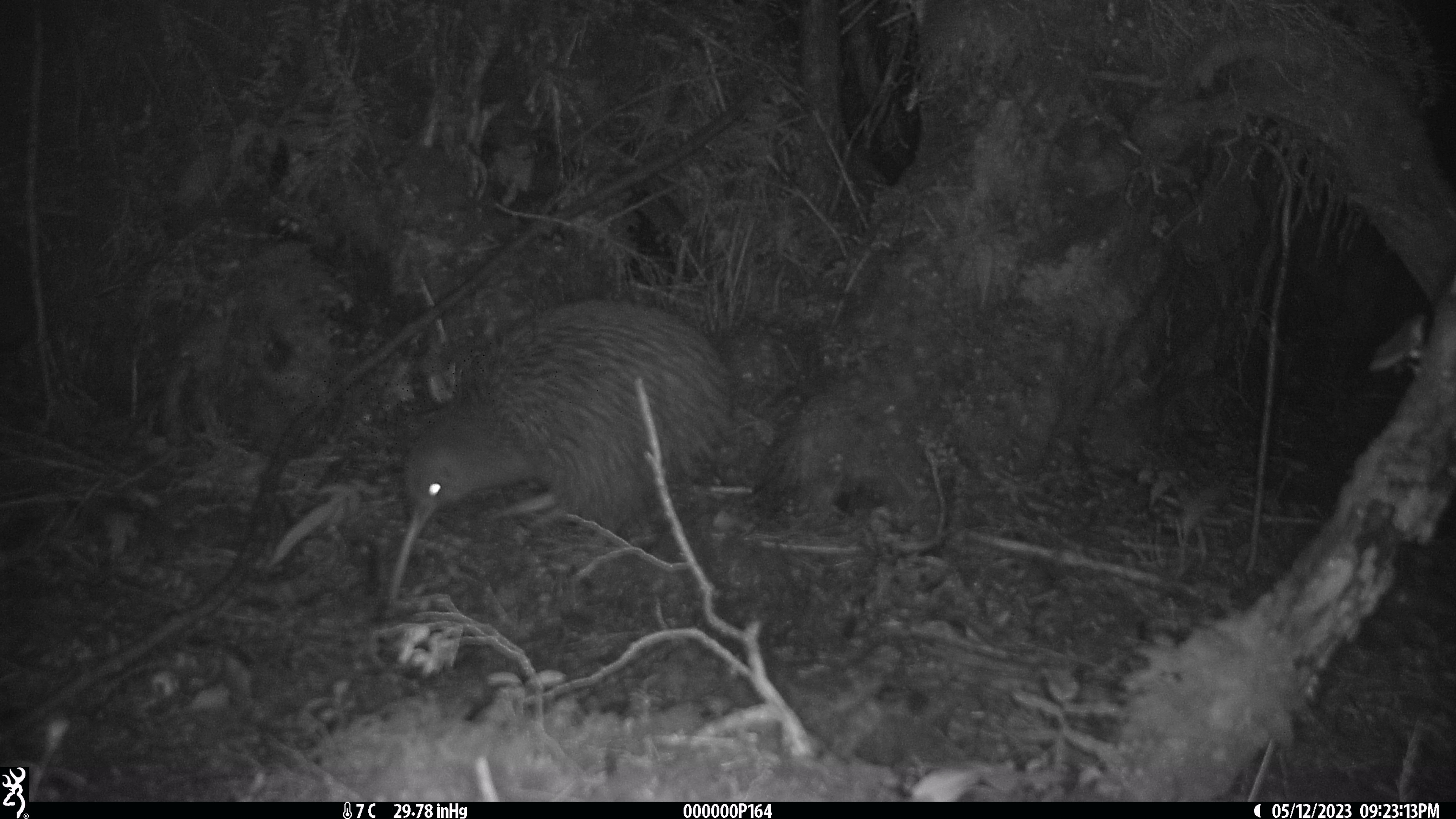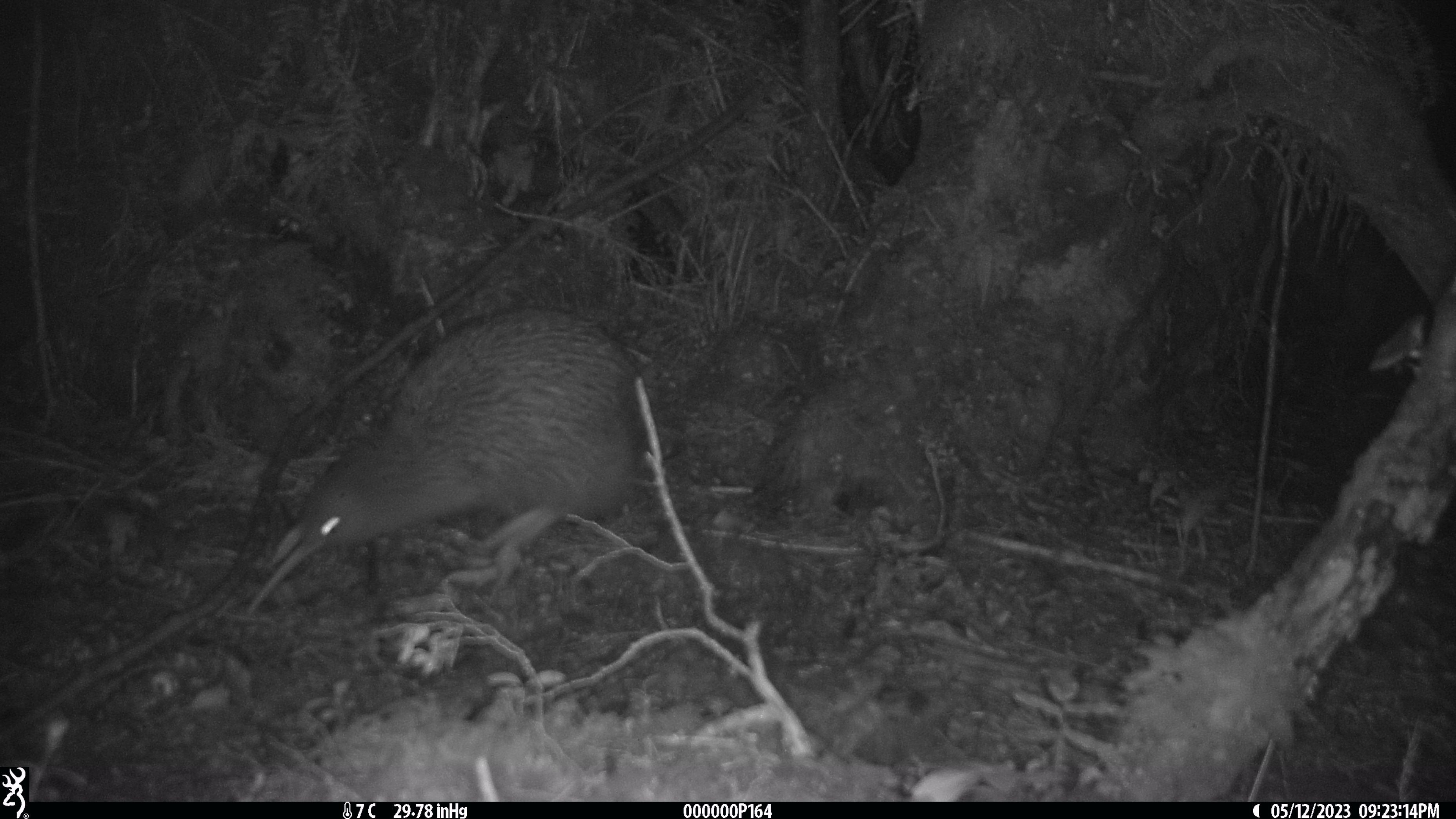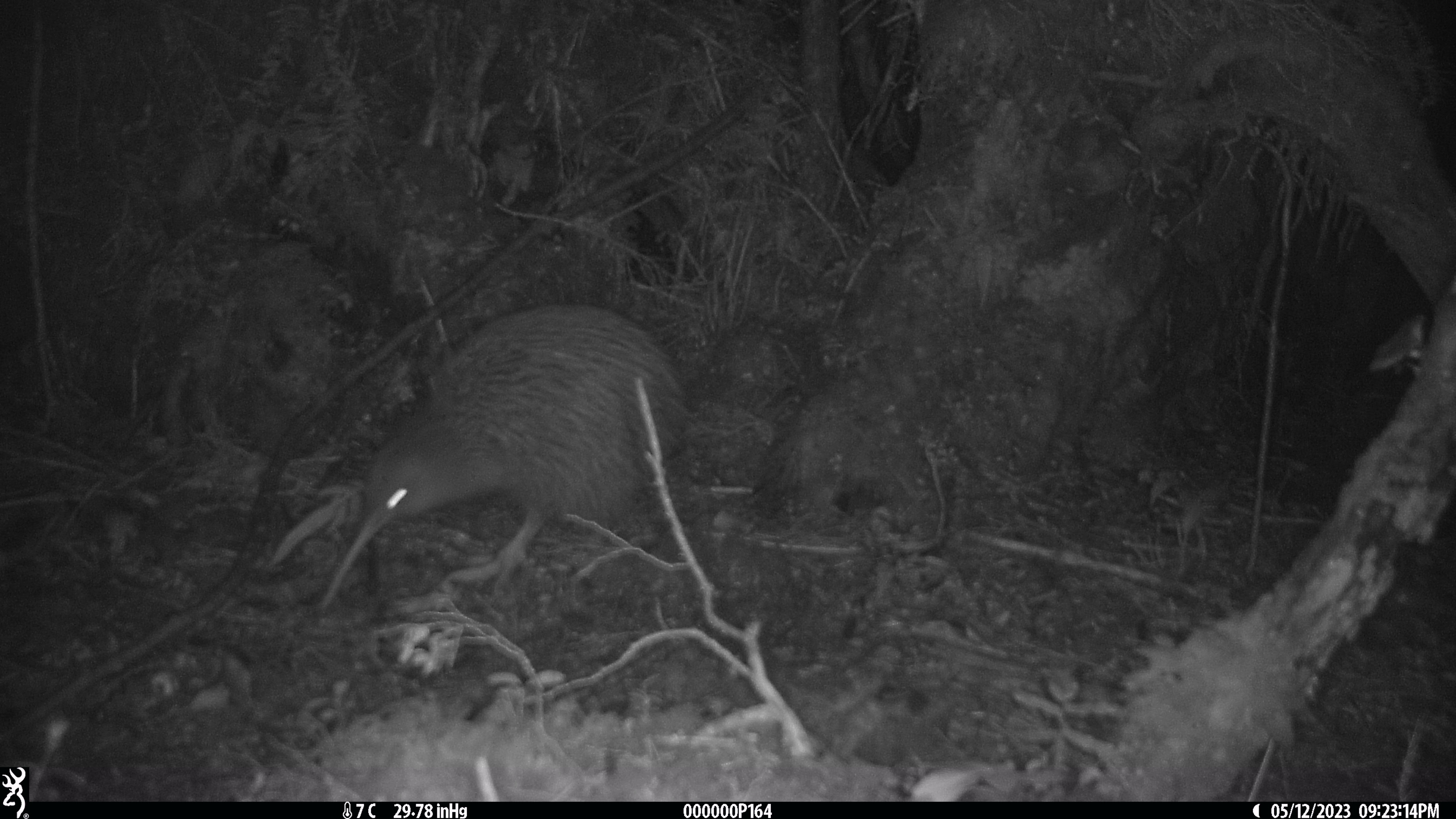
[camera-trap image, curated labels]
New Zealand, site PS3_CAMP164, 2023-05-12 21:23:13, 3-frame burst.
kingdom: Animalia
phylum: Chordata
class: Aves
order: Apterygiformes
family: Apterygidae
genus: Apteryx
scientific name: Apteryx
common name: kiwi